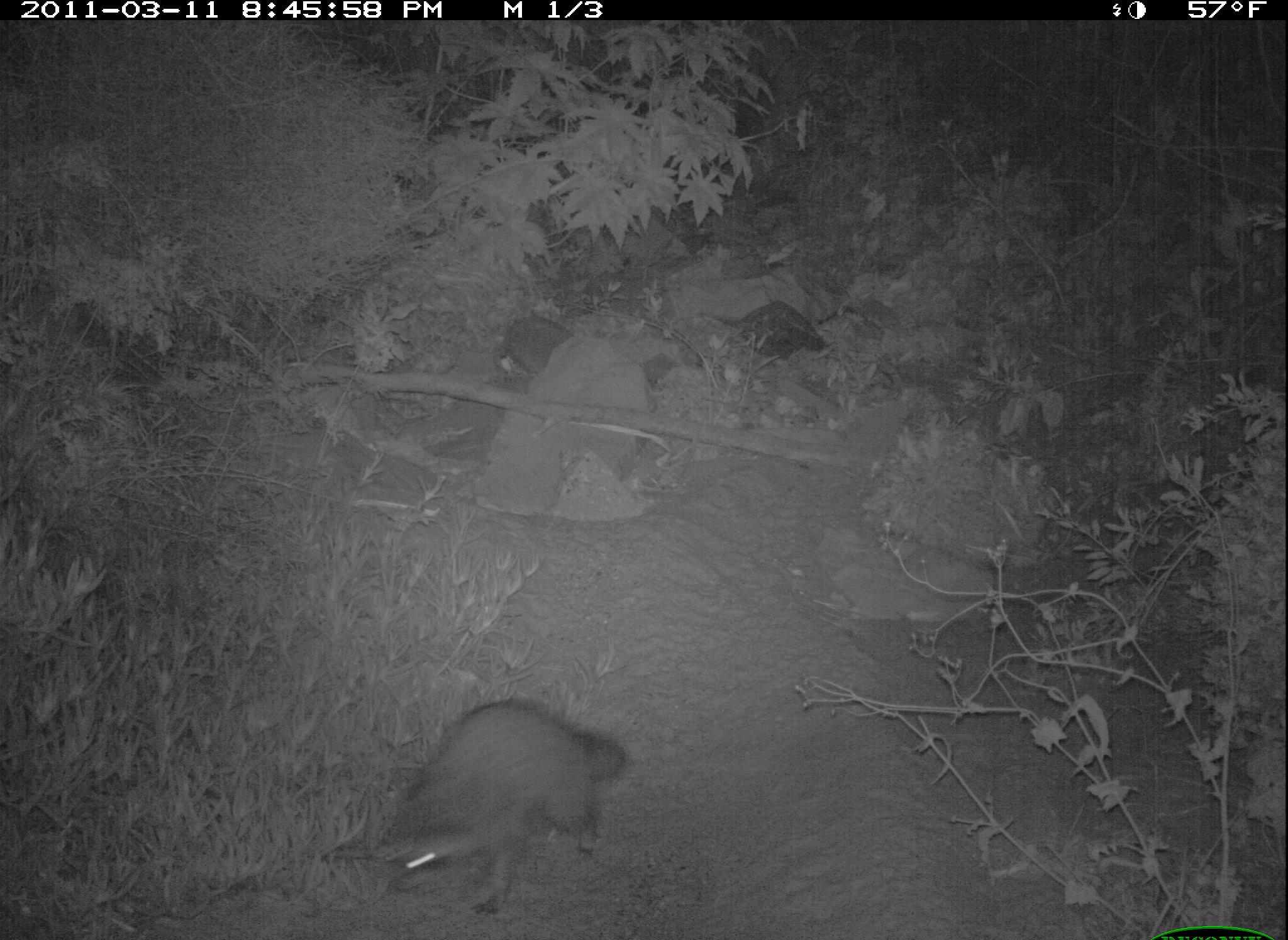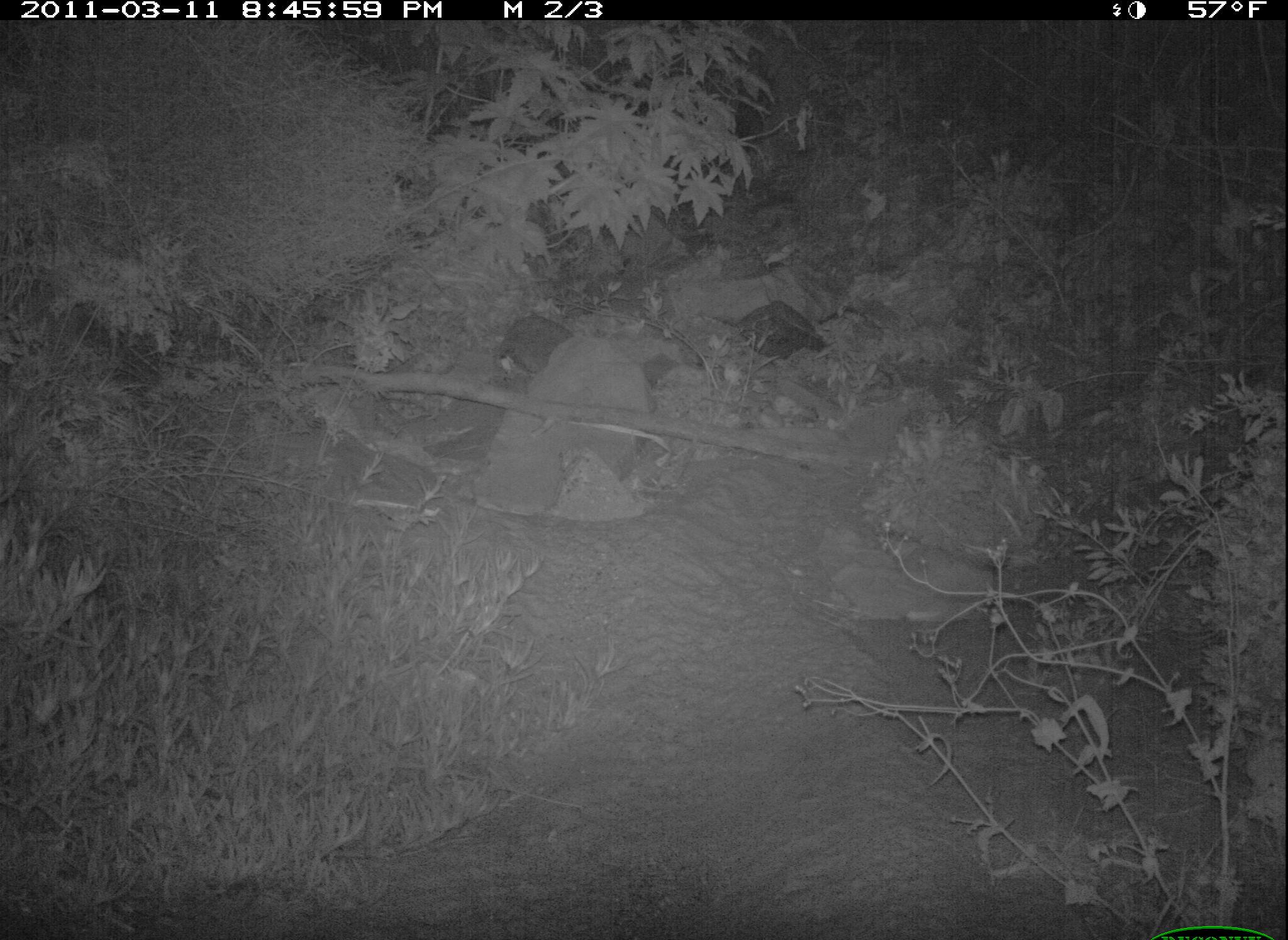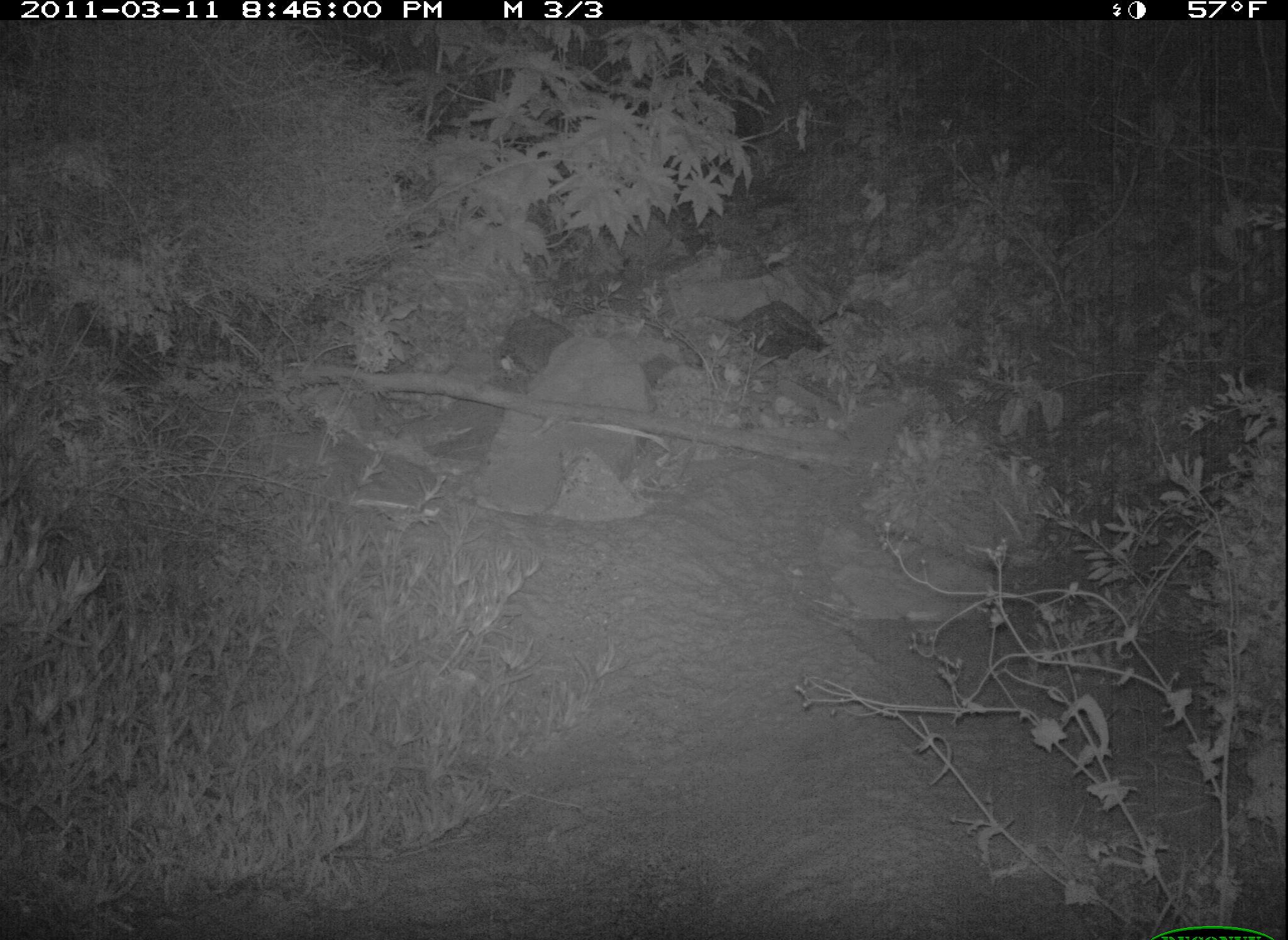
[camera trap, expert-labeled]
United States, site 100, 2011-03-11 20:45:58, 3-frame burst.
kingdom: Animalia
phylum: Chordata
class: Mammalia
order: Carnivora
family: Procyonidae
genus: Procyon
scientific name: Procyon lotor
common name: raccoon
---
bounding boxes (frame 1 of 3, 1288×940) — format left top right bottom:
raccoon: 345 675 638 923